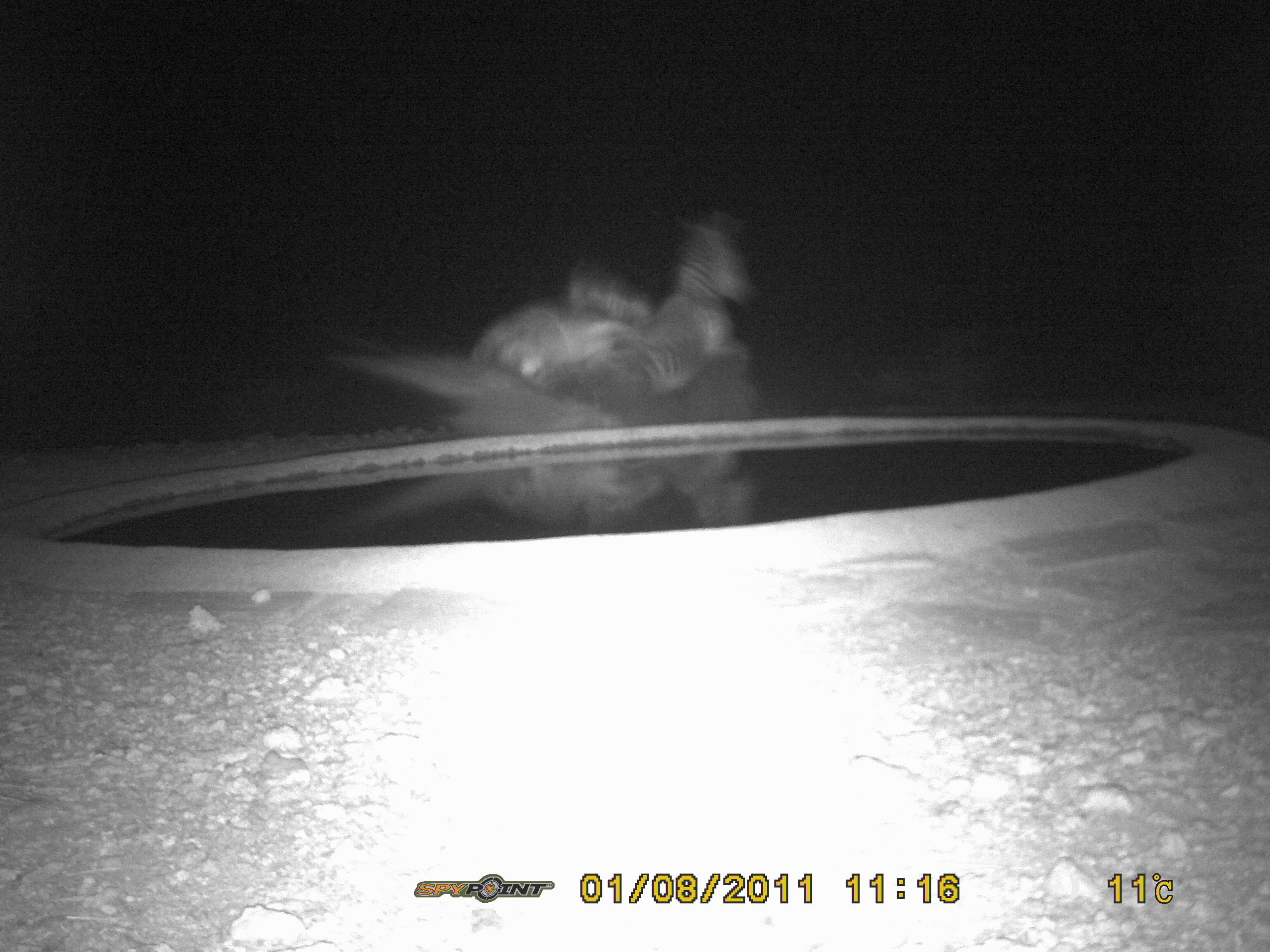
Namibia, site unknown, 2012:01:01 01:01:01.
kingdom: Animalia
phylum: Chordata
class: Mammalia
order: Perissodactyla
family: Equidae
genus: Equus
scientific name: Equus zebra hartmannae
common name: hartmann's mountain zebra